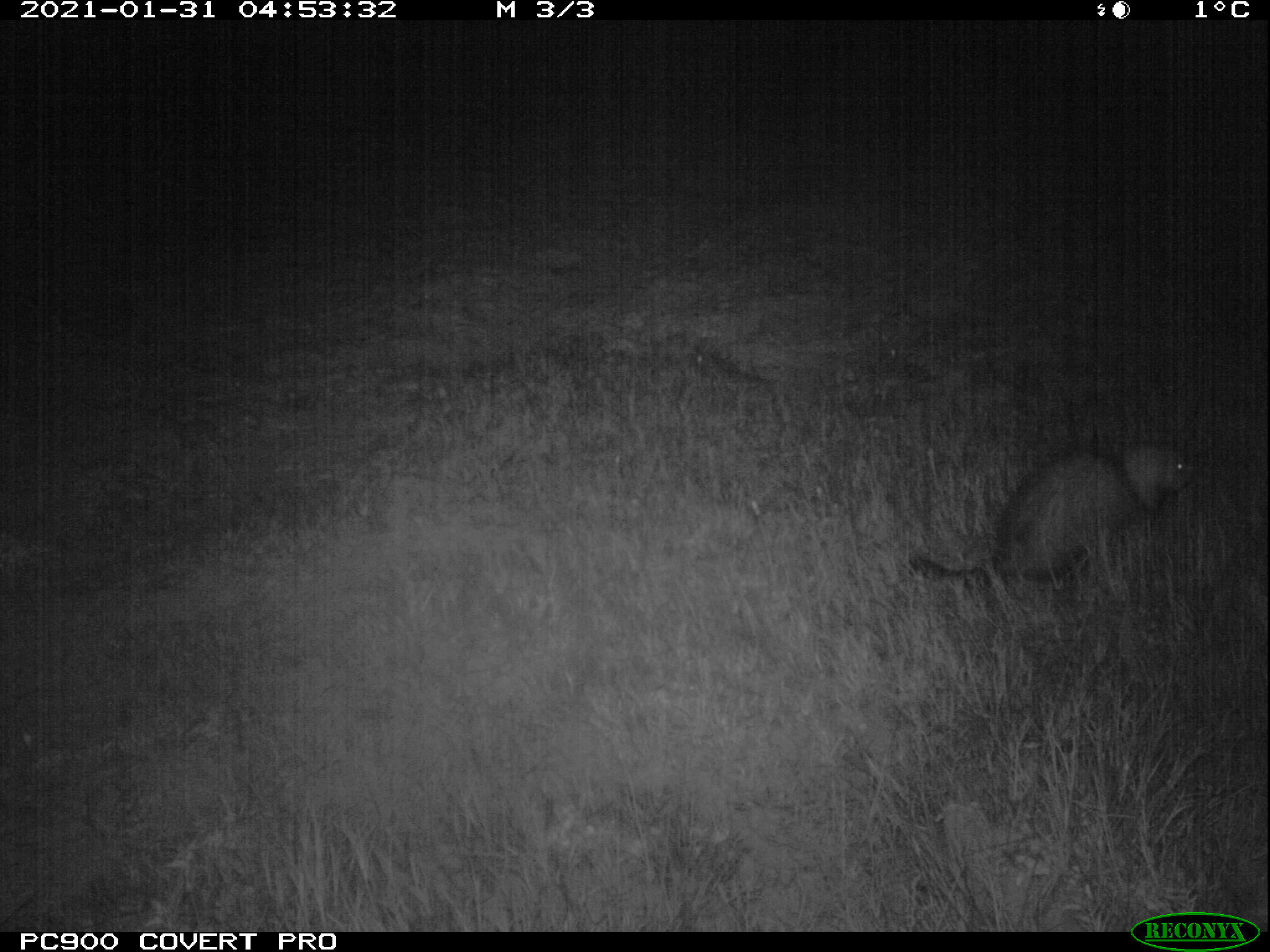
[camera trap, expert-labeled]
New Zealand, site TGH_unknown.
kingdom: Animalia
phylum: Chordata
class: Mammalia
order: Carnivora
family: Mustelidae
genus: Mustela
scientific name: Mustela furo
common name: ferret